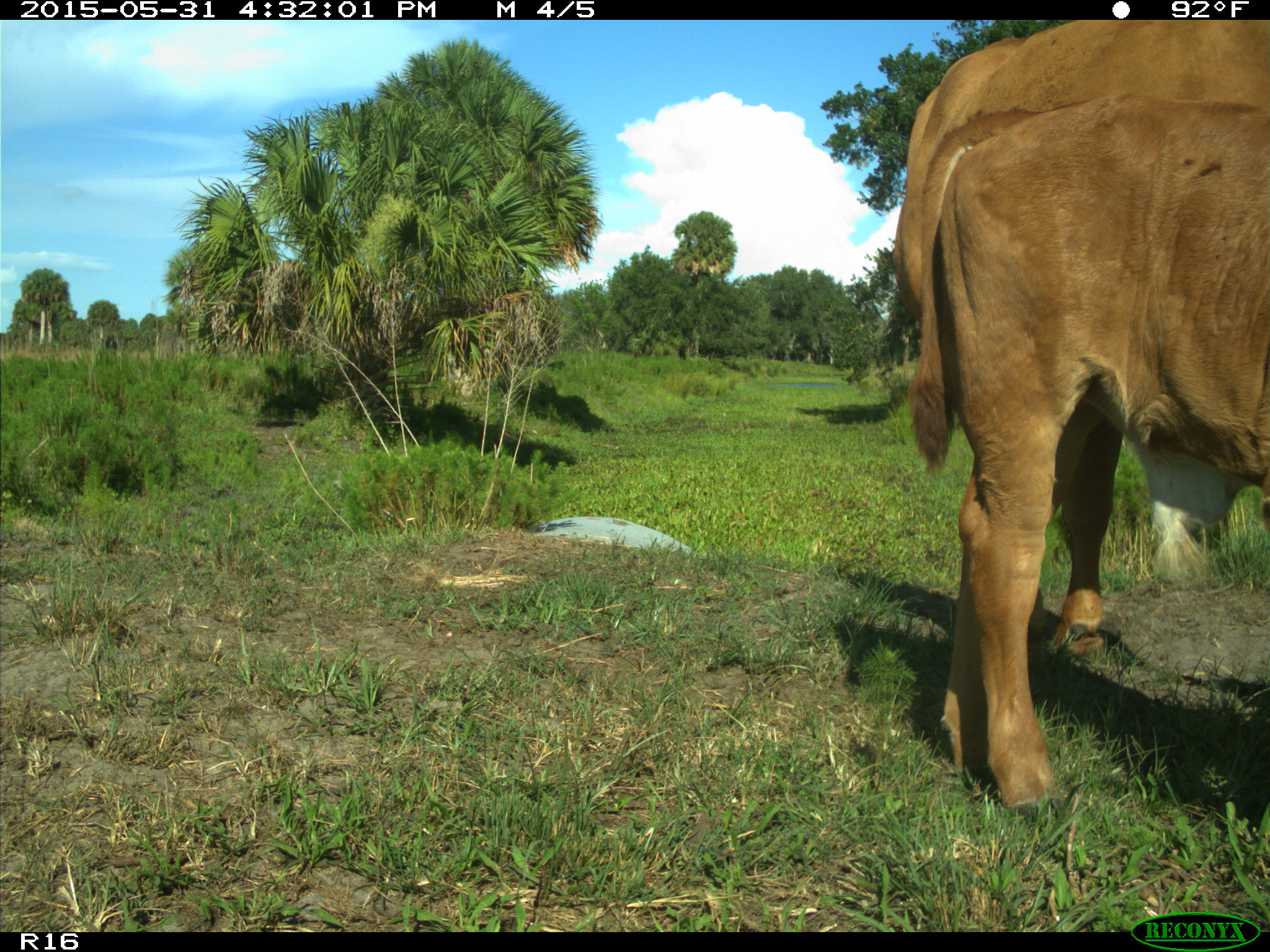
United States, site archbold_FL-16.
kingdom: Animalia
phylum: Chordata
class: Mammalia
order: Artiodactyla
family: Bovidae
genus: Bos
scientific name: Bos taurus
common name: domestic cow